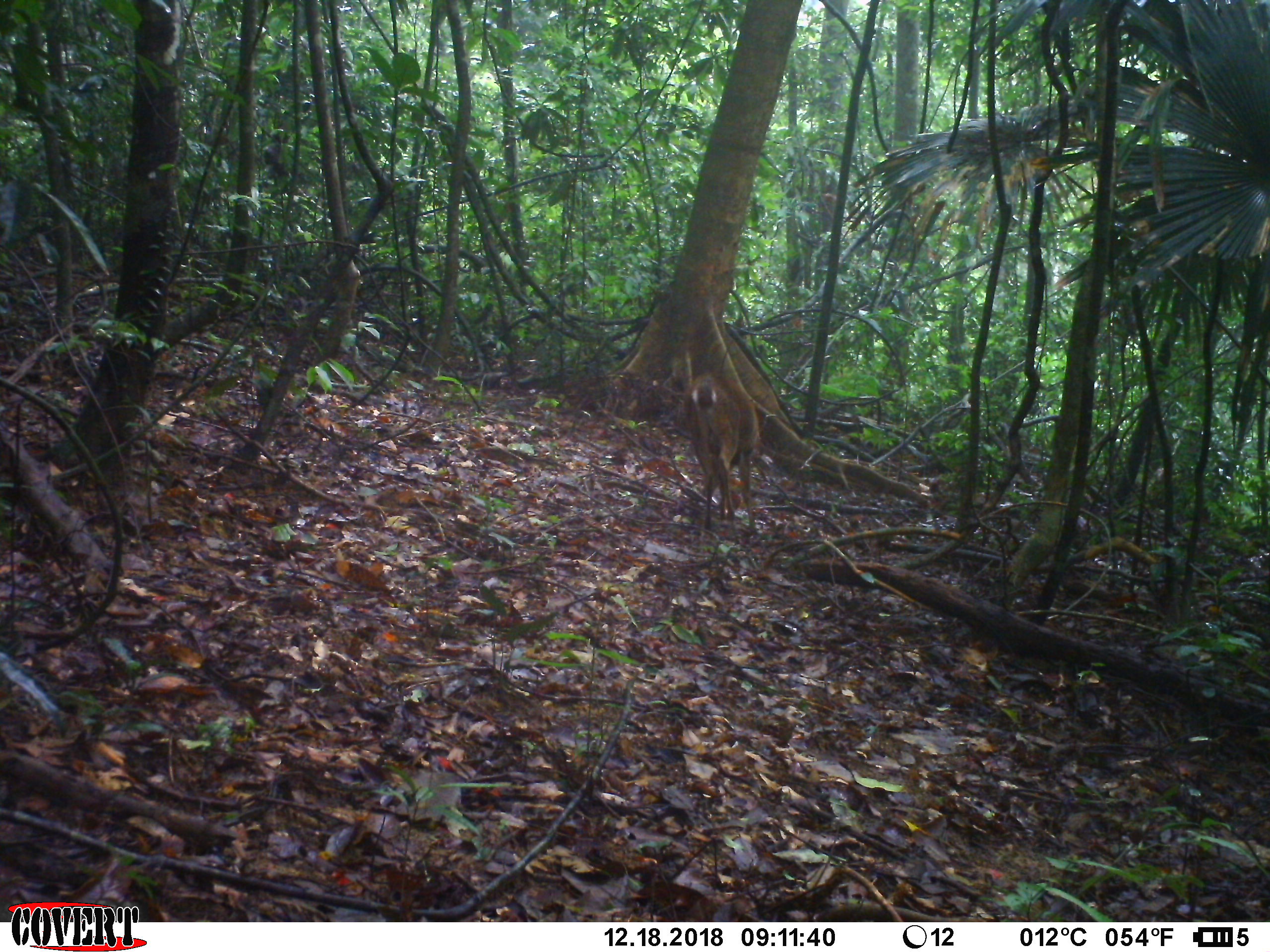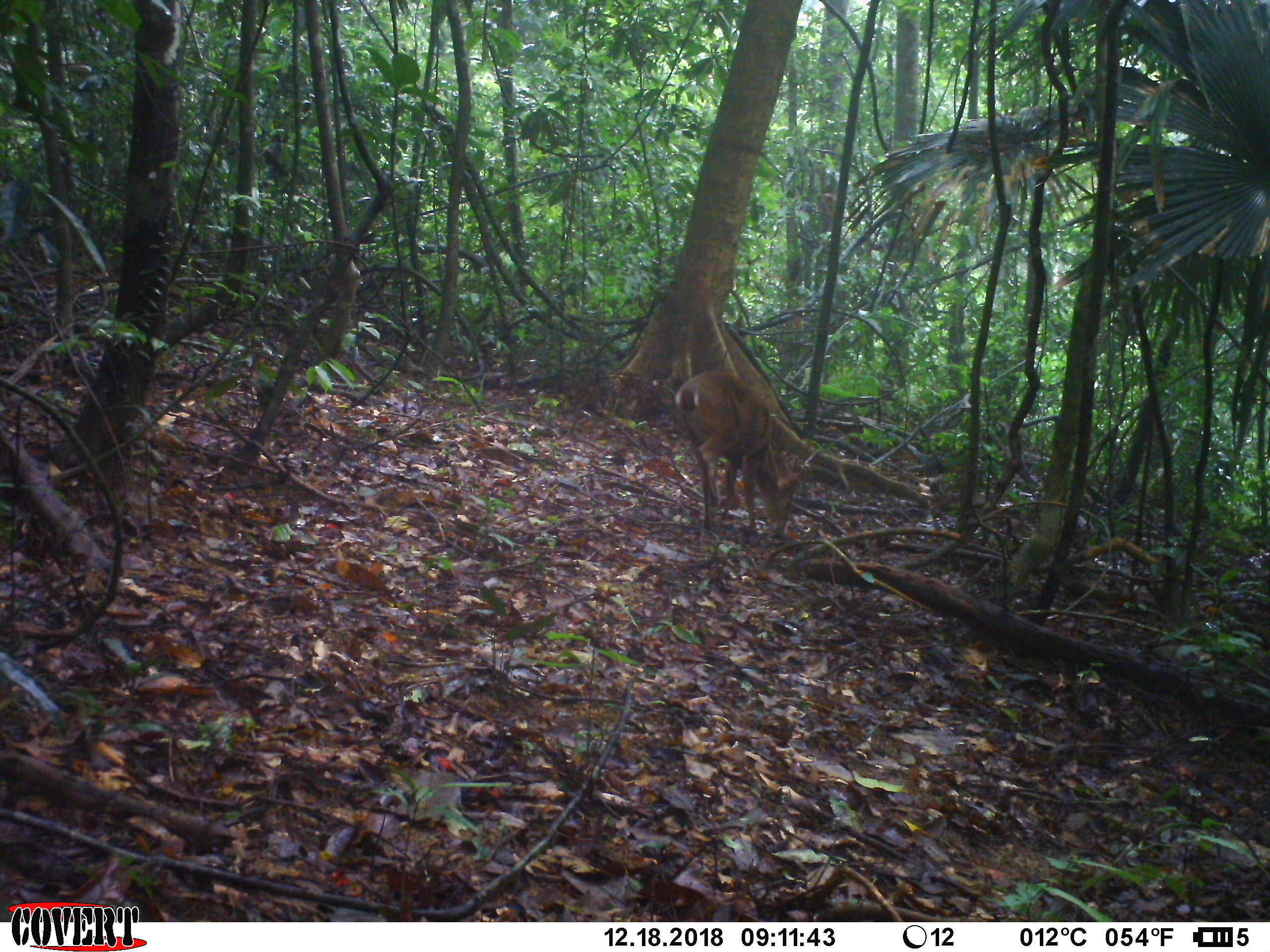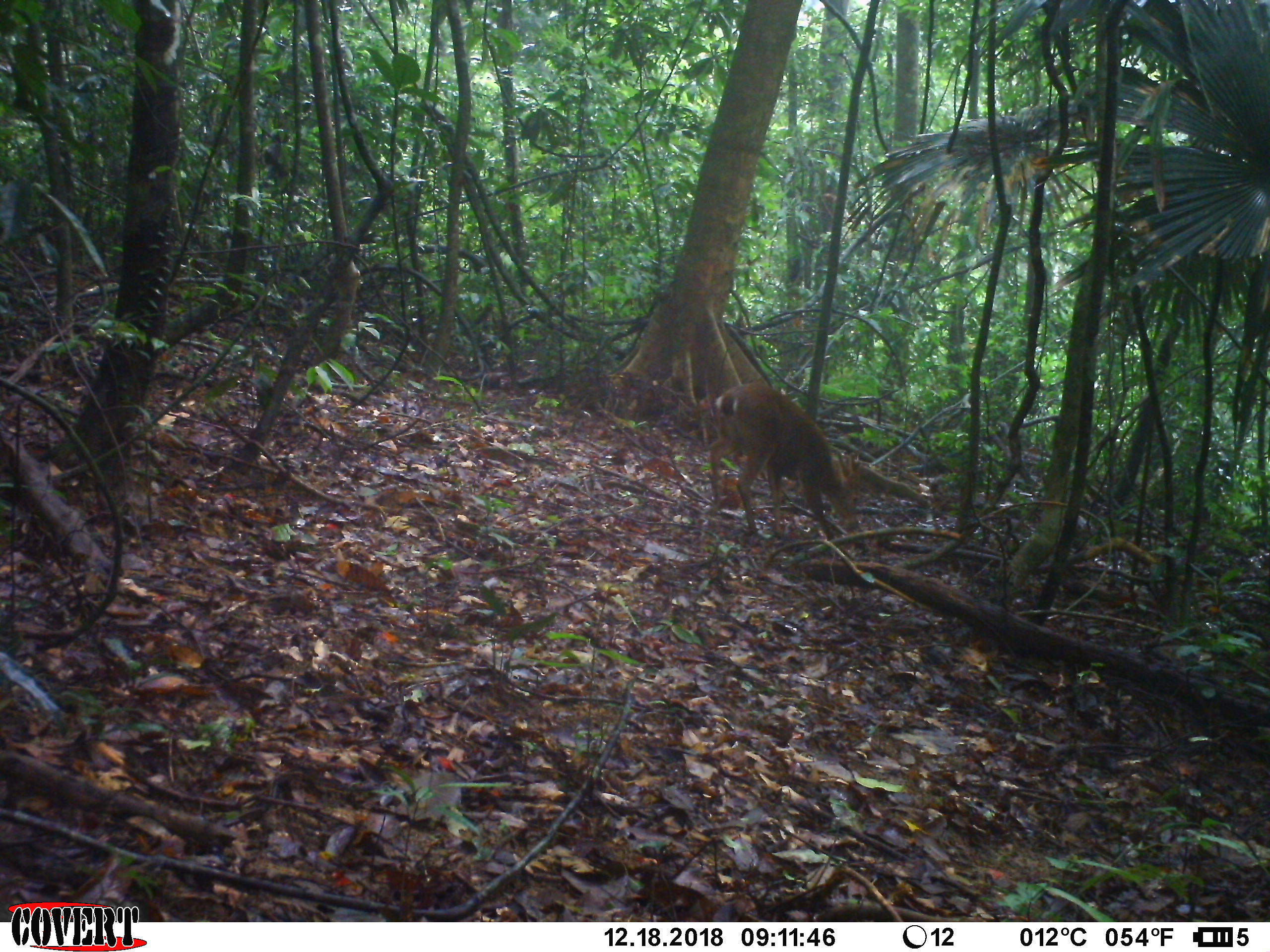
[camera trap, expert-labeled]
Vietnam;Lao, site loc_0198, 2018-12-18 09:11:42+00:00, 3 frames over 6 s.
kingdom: Animalia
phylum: Chordata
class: Mammalia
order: Artiodactyla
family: Cervidae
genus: Muntiacus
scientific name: Muntiacus vuquangensis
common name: large-antlered muntjac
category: large antlered muntjac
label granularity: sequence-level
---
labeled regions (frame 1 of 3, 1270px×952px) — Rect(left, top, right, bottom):
large antlered muntjac: Rect(684, 371, 766, 533)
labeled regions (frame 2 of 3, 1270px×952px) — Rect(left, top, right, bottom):
large antlered muntjac: Rect(674, 369, 802, 534)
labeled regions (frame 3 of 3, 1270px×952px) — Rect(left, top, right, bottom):
large antlered muntjac: Rect(709, 382, 859, 540)